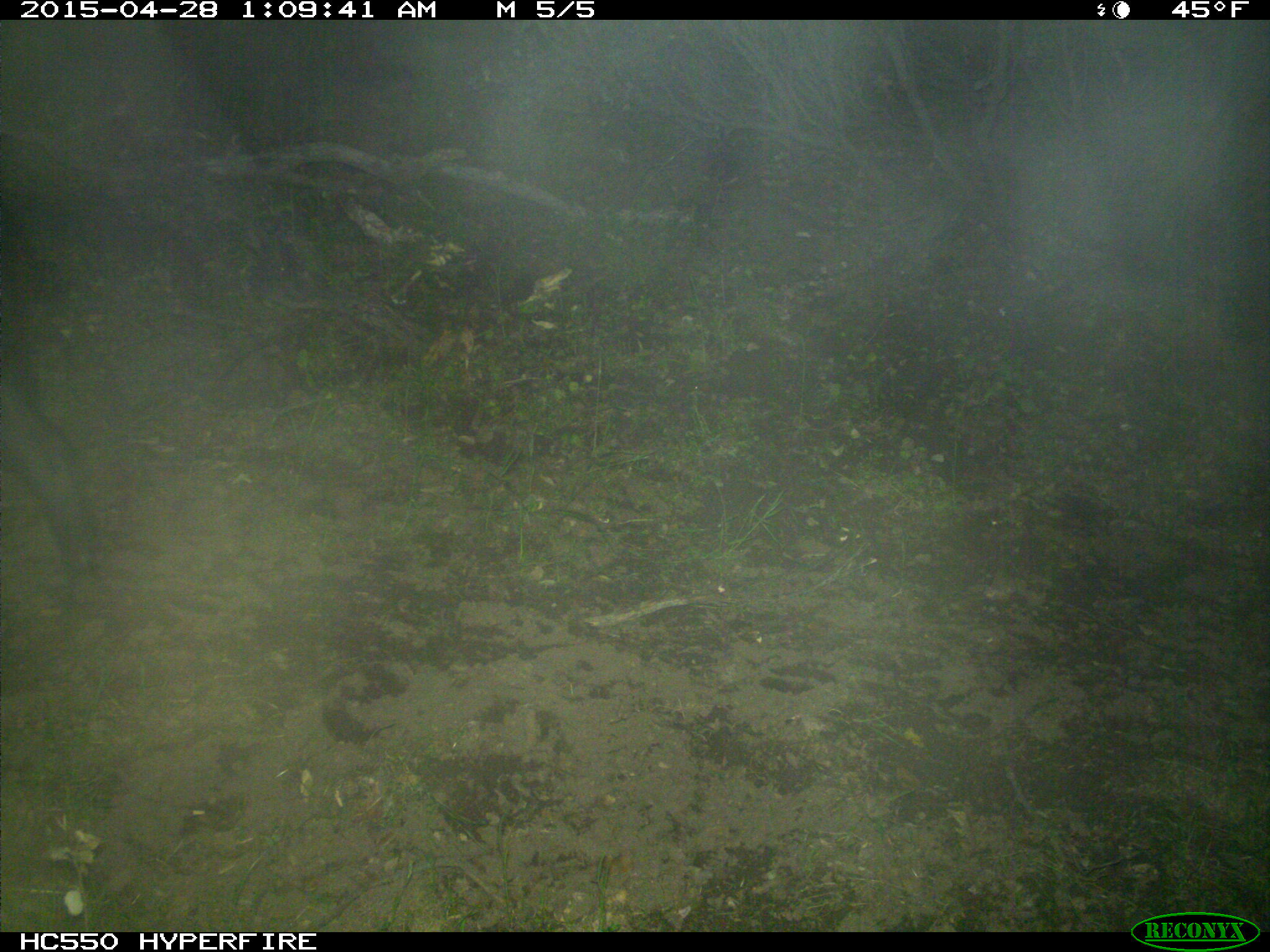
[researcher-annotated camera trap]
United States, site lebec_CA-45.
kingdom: Animalia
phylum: Chordata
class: Mammalia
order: Artiodactyla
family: Suidae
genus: Sus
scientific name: Sus scrofa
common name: wild boar